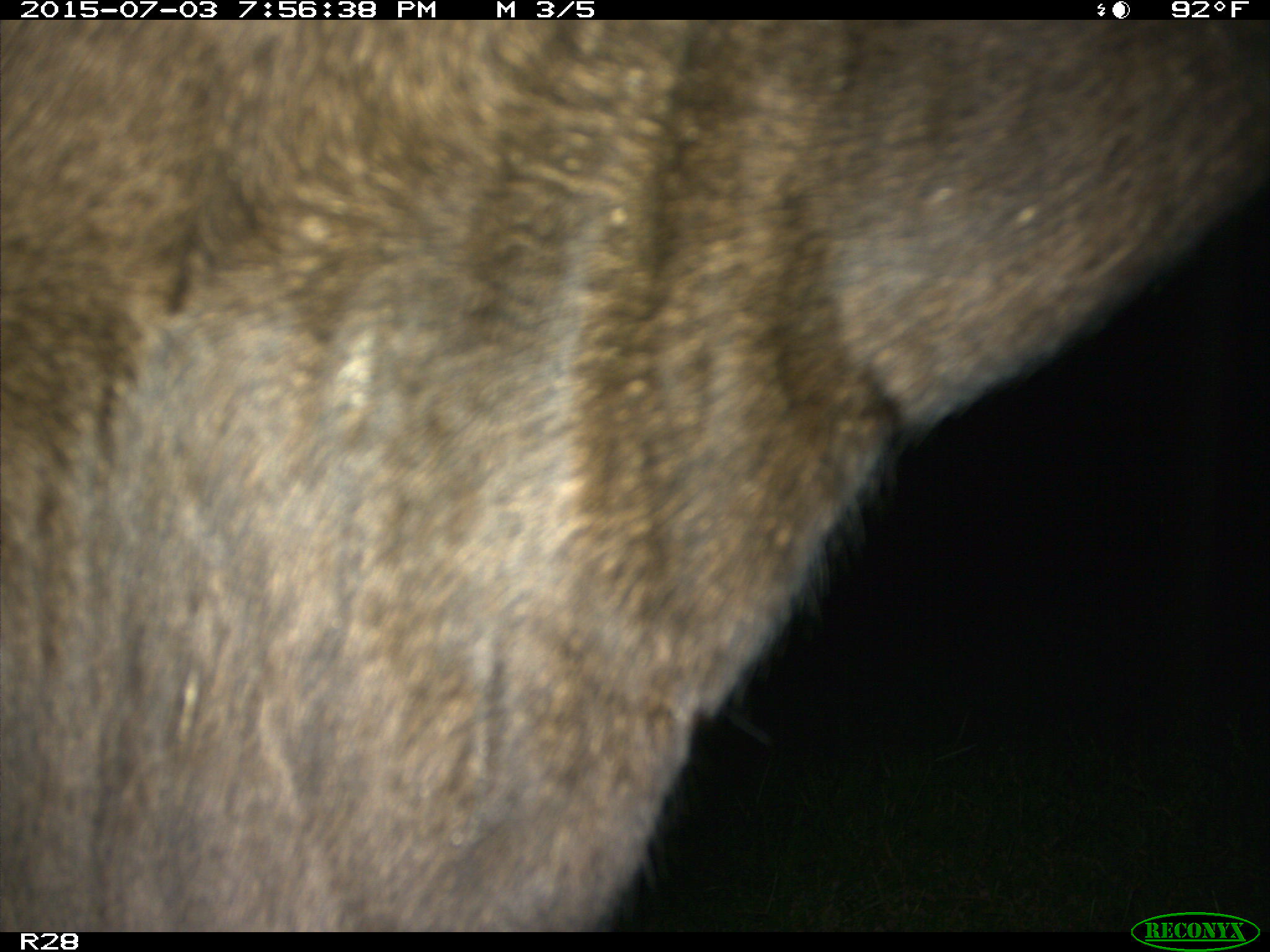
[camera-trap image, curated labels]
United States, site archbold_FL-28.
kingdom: Animalia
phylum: Chordata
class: Mammalia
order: Artiodactyla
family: Bovidae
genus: Bos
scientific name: Bos taurus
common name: domestic cow